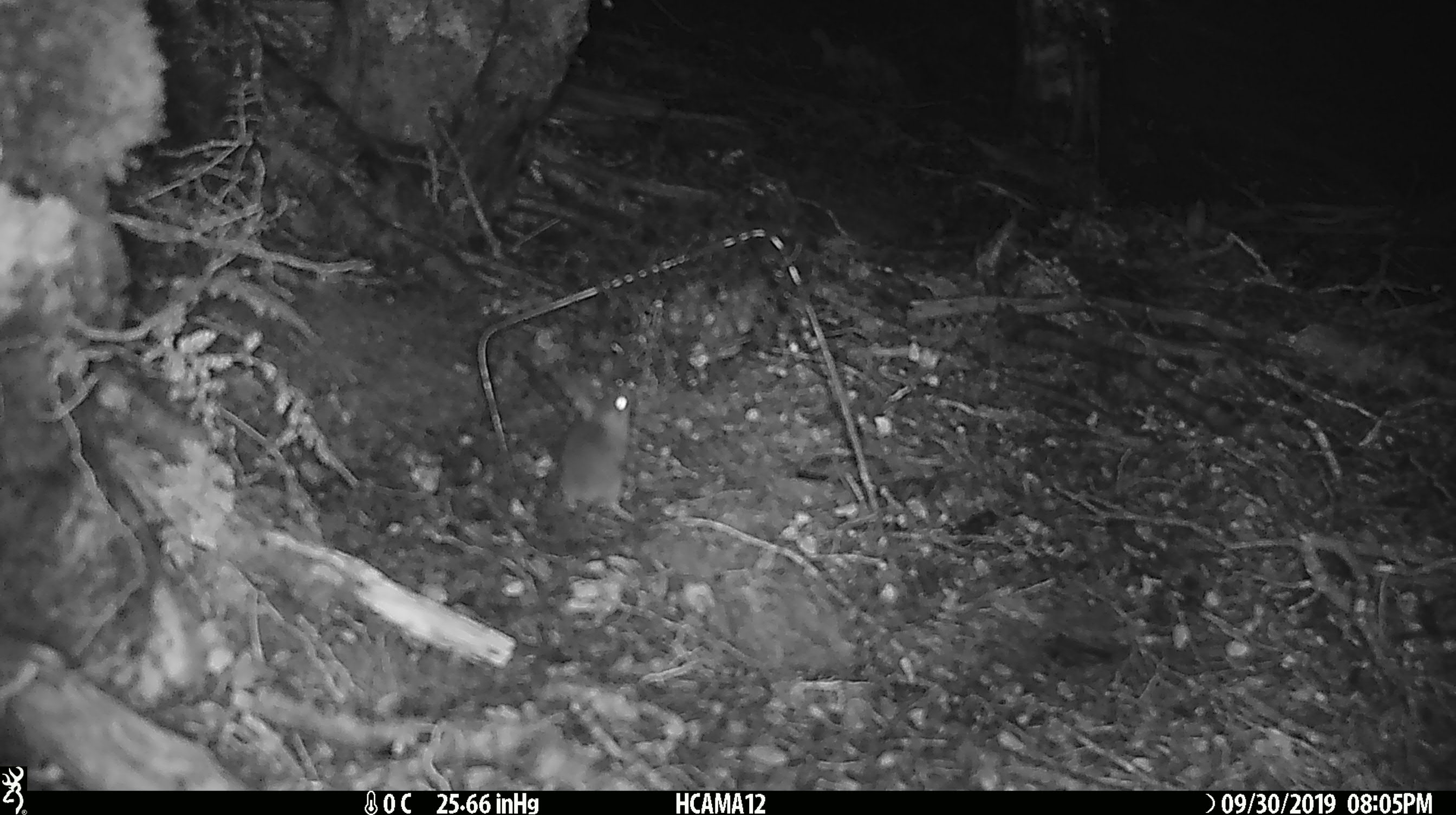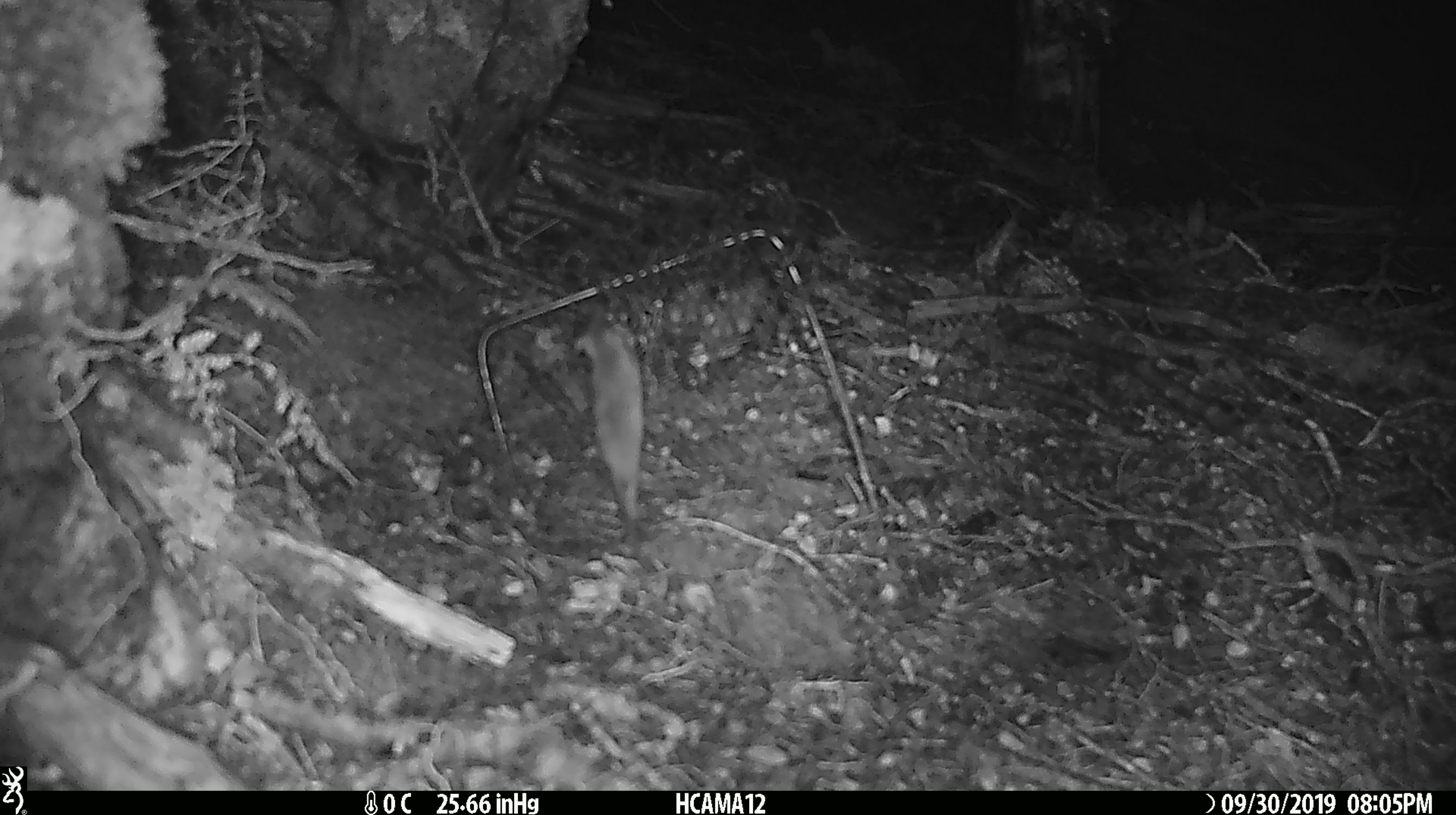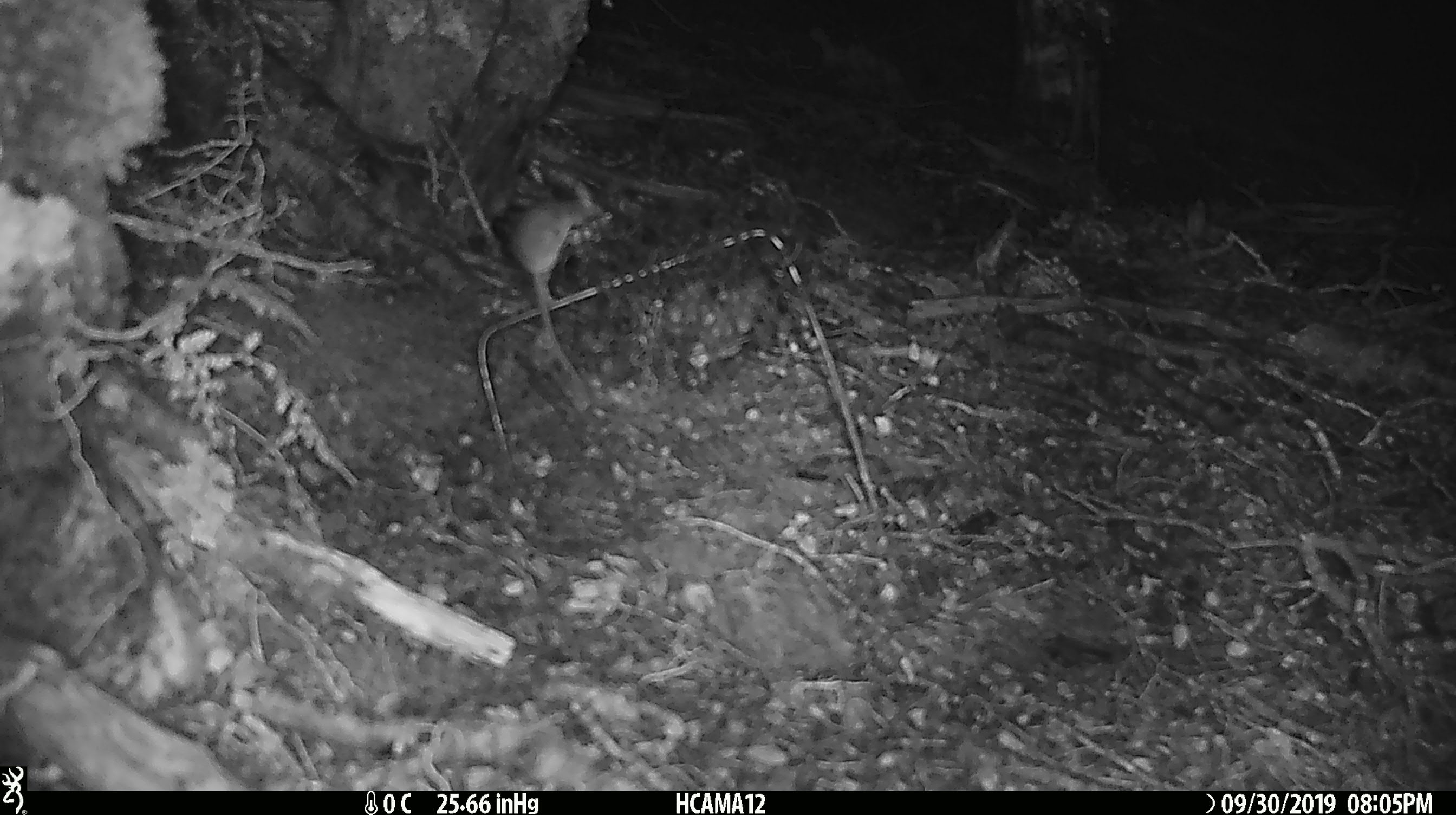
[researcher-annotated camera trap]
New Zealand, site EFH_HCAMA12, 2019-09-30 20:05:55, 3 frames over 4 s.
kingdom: Animalia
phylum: Chordata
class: Mammalia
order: Rodentia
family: Muridae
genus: Mus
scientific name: Mus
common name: mouse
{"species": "mouse (Mus)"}